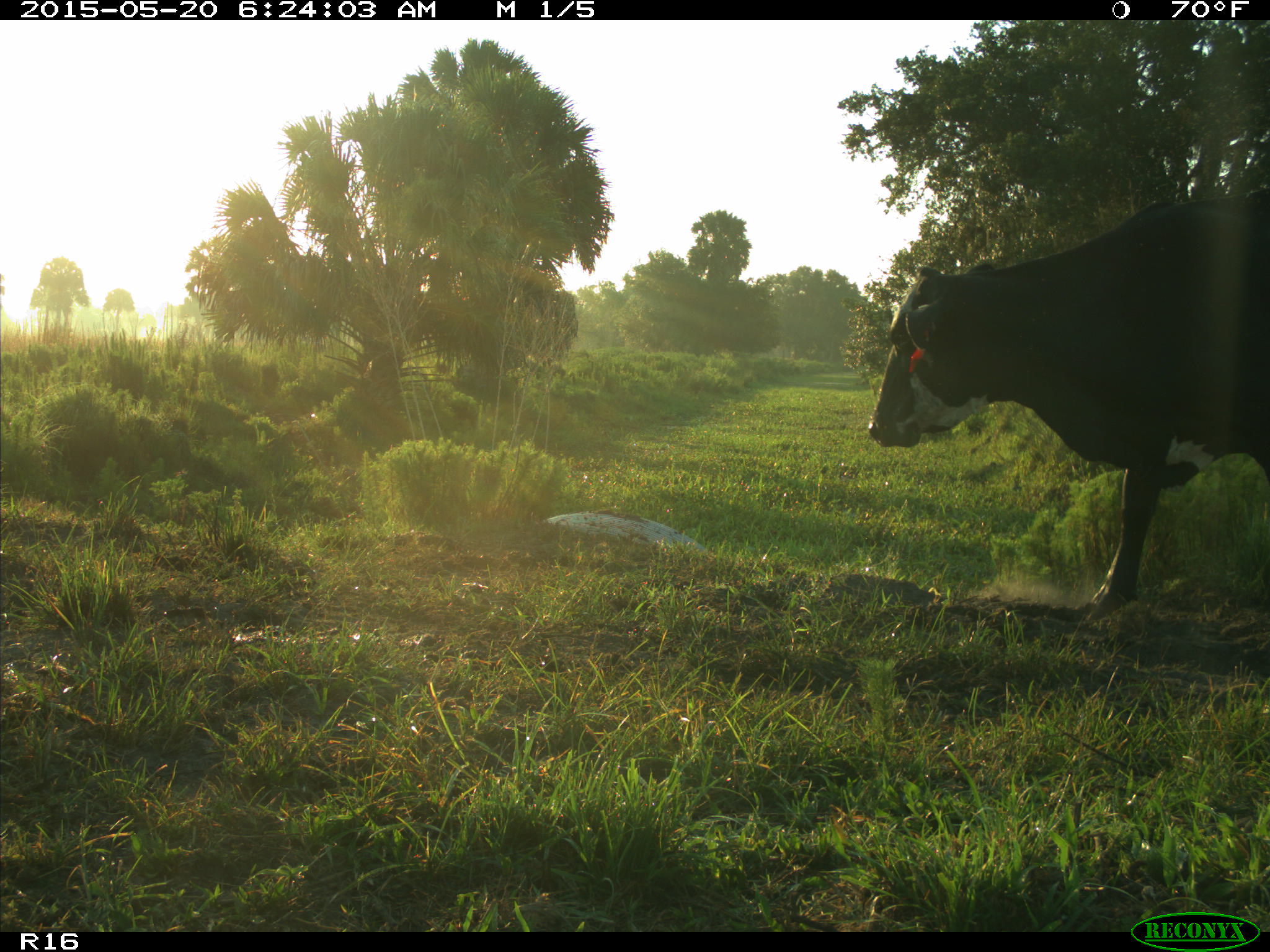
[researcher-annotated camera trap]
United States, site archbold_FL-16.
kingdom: Animalia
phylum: Chordata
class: Mammalia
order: Artiodactyla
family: Bovidae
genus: Bos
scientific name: Bos taurus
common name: domestic cow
Bos taurus (domestic cow).